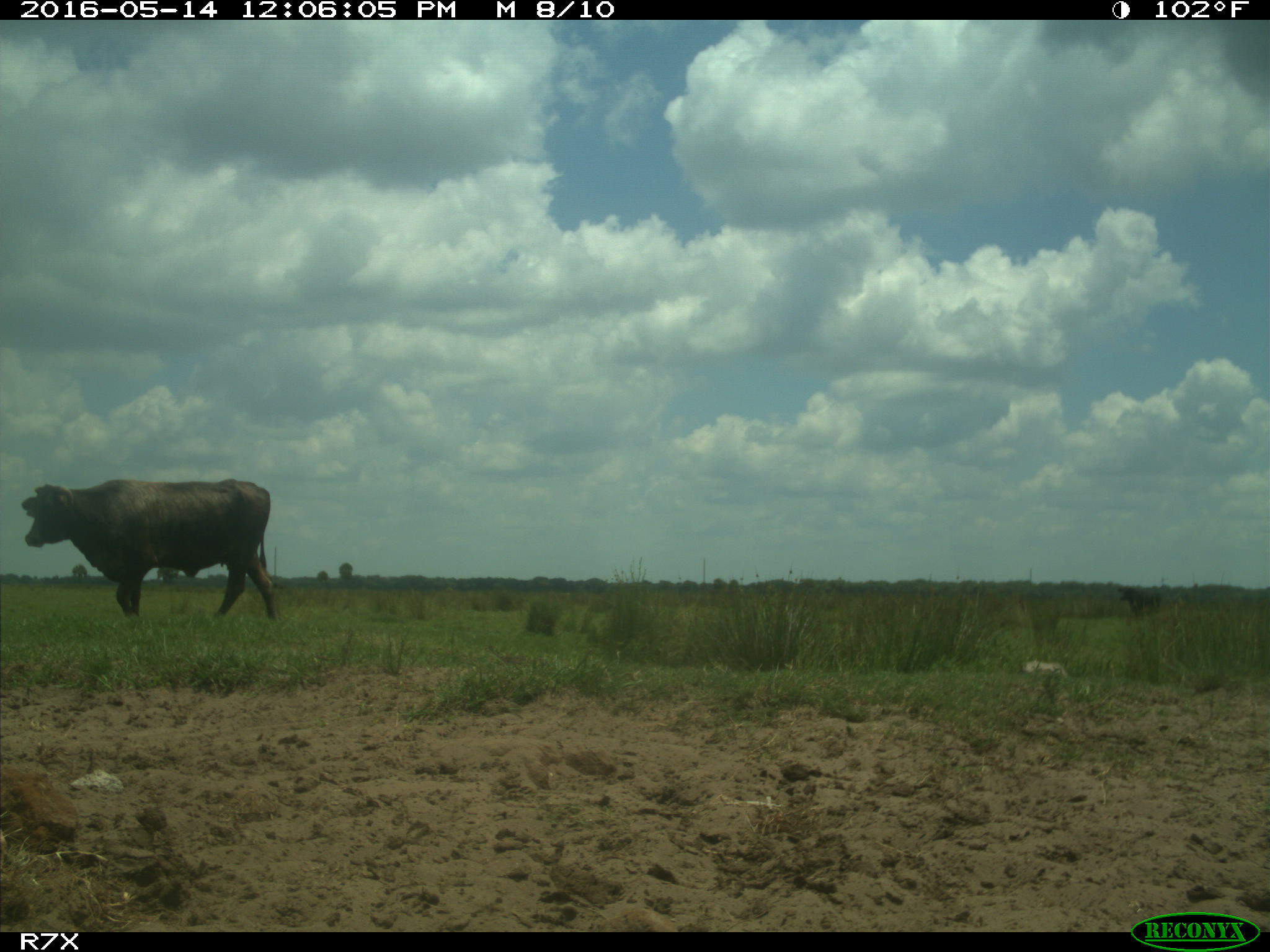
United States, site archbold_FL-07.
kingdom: Animalia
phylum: Chordata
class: Mammalia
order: Artiodactyla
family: Bovidae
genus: Bos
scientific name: Bos taurus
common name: domestic cow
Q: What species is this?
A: Bos taurus (domestic cow).